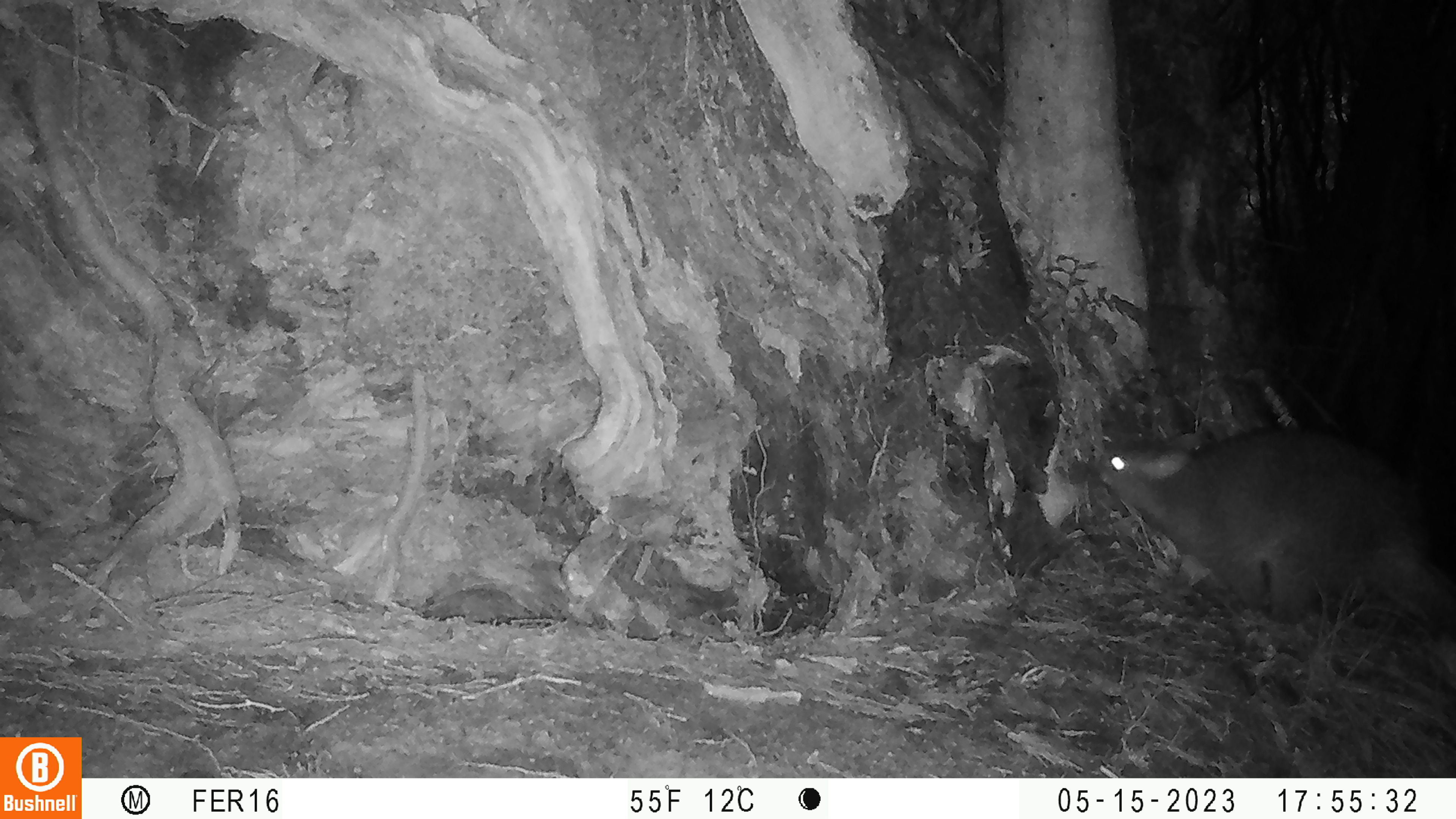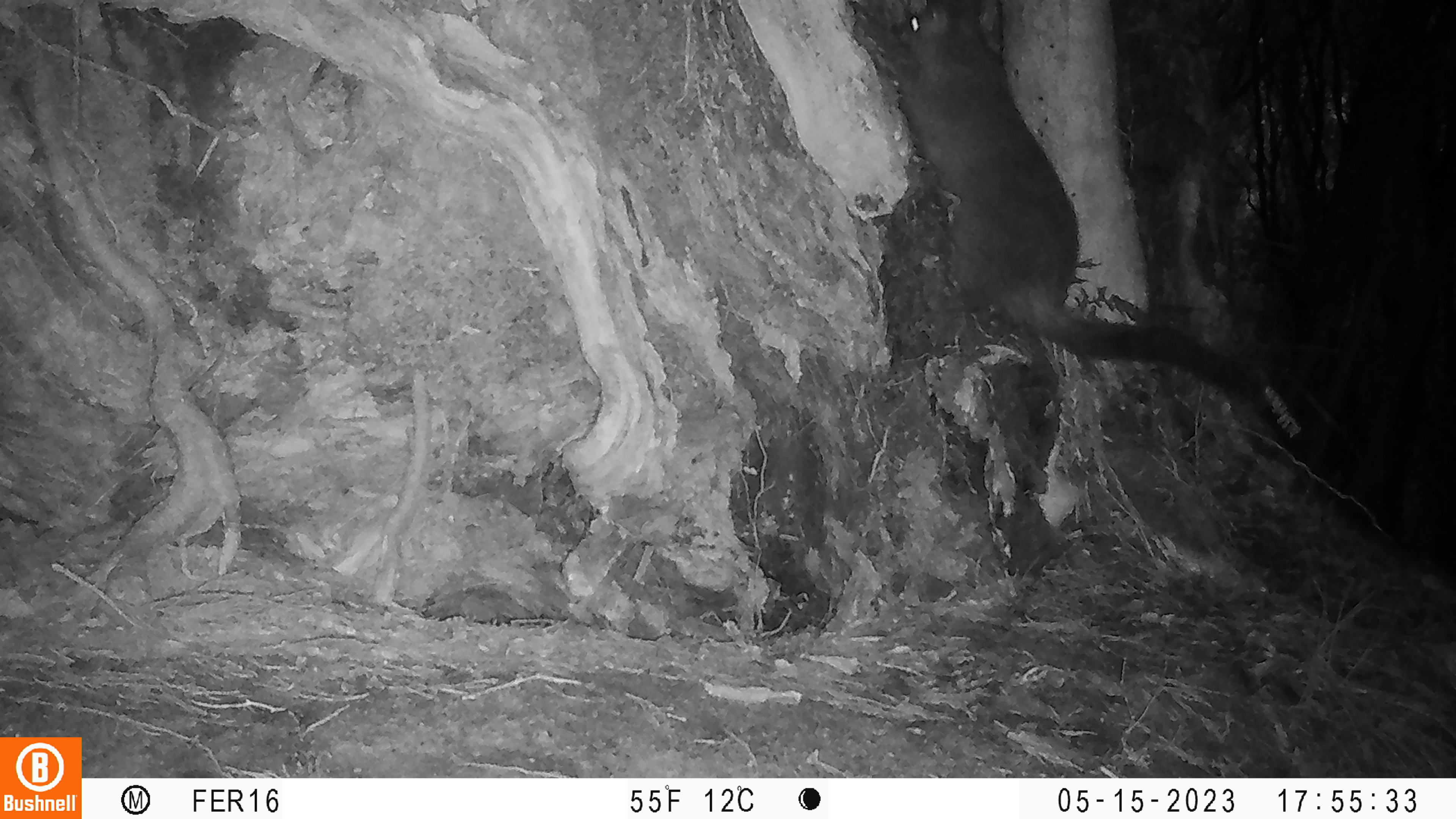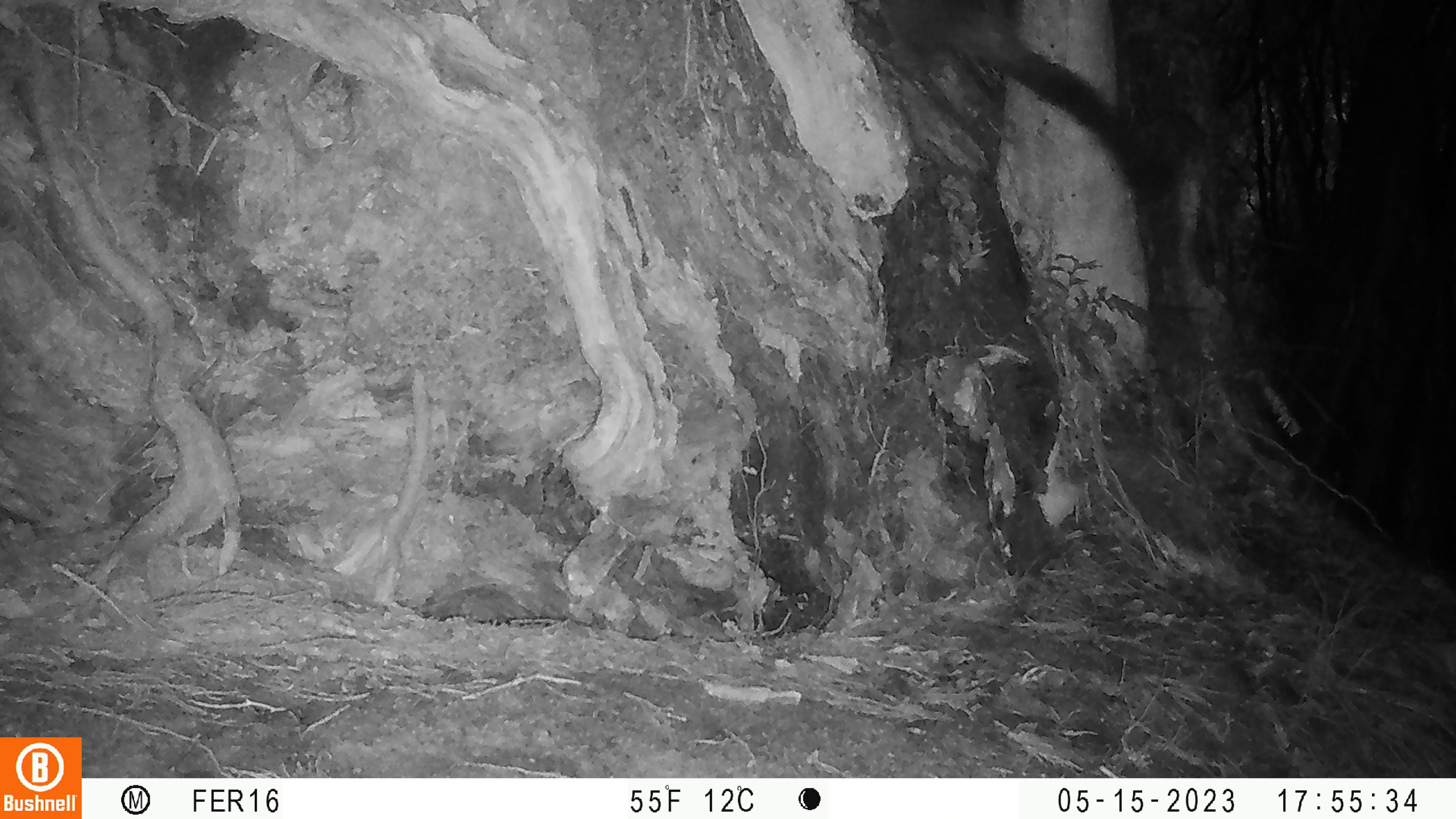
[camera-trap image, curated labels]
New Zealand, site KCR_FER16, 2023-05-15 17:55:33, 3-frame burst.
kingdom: Animalia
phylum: Chordata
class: Mammalia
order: Diprotodontia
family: Phalangeridae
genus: Trichosurus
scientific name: Trichosurus vulpecula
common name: common brushtail possum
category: possum